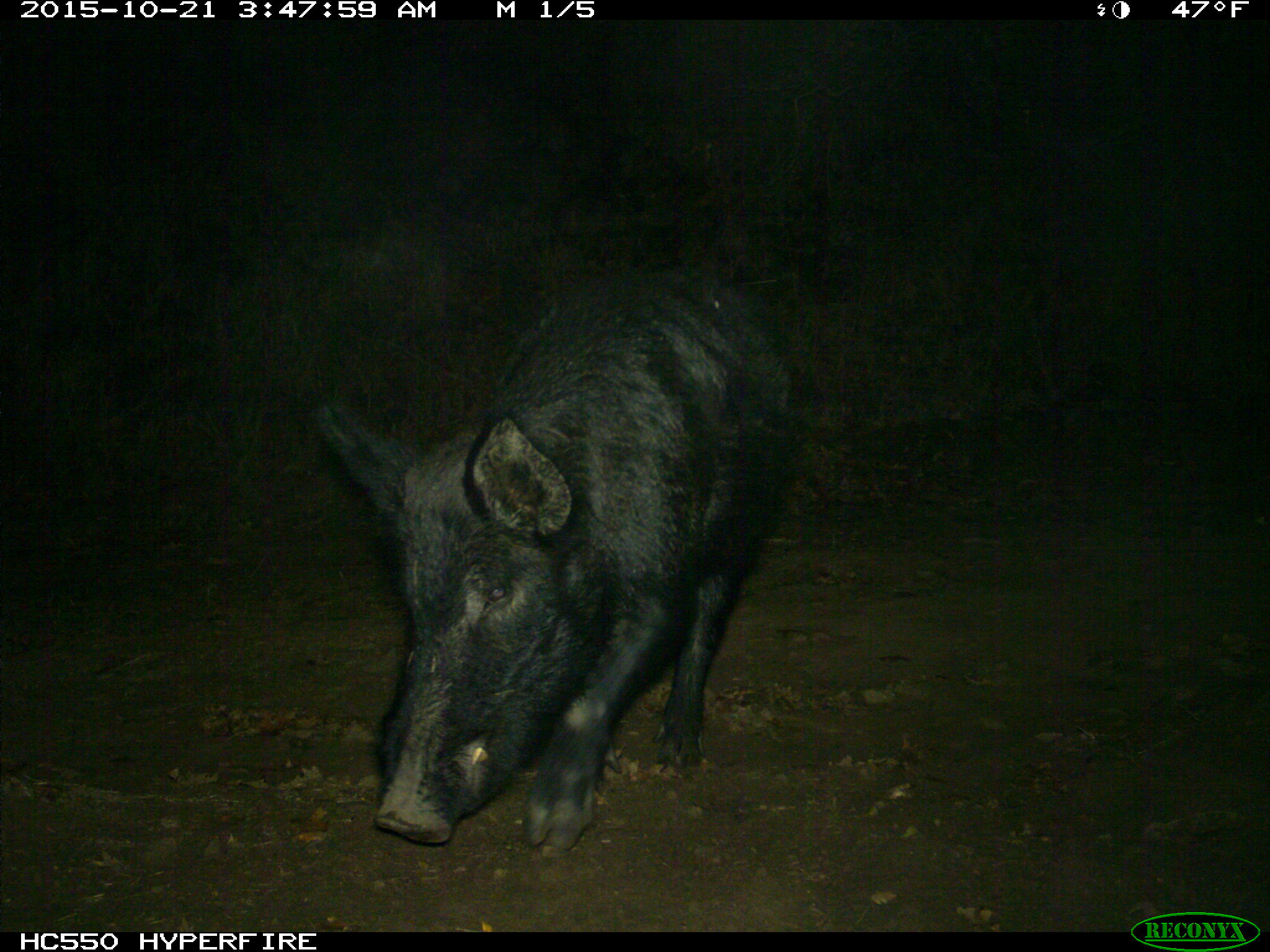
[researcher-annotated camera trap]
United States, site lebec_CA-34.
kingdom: Animalia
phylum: Chordata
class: Mammalia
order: Artiodactyla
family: Suidae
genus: Sus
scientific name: Sus scrofa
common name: wild boar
Sus scrofa (wild boar).